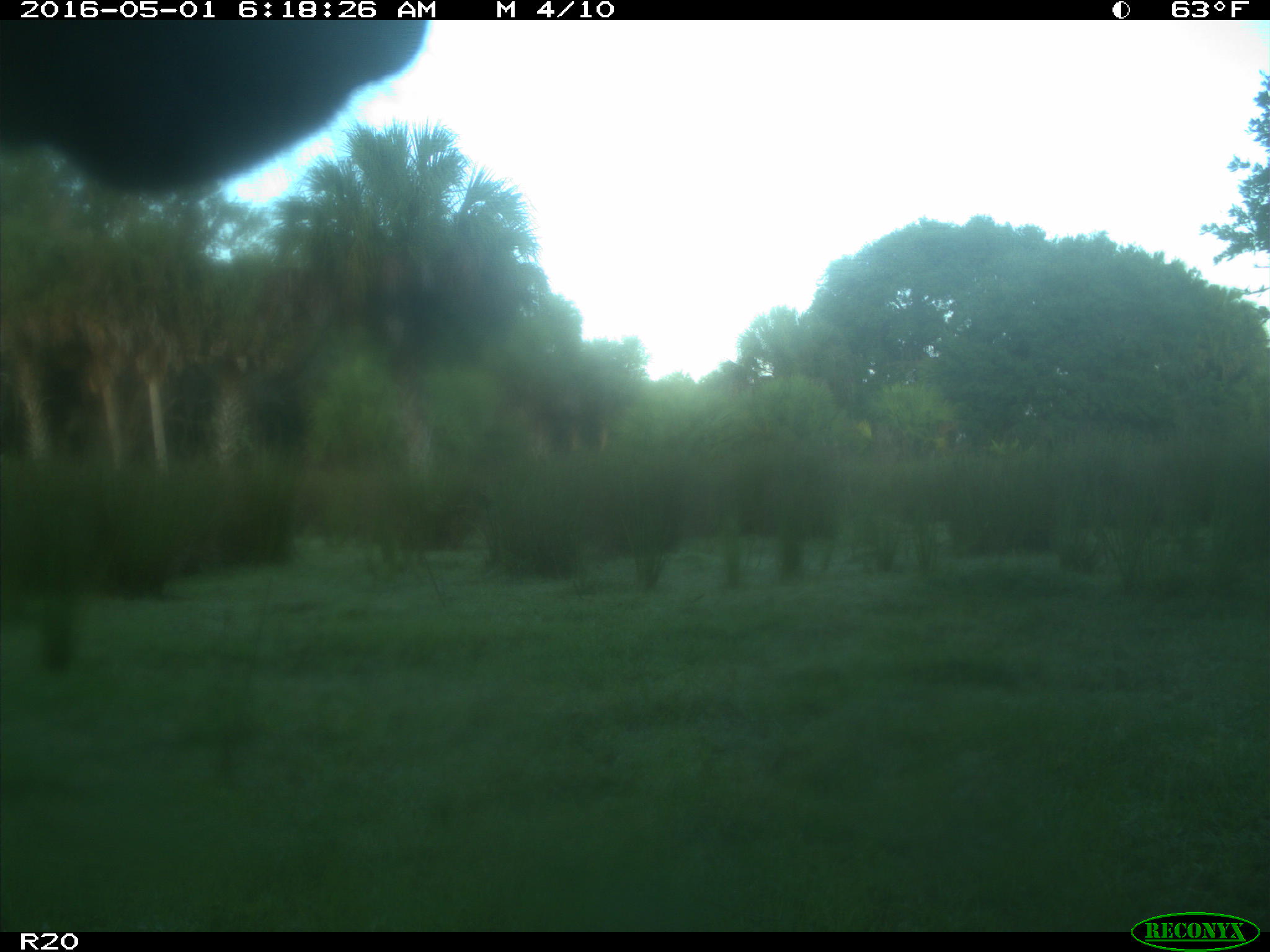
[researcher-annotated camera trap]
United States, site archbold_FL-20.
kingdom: Animalia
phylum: Chordata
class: Mammalia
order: Artiodactyla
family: Bovidae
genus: Bos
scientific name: Bos taurus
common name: domestic cow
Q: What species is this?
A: Bos taurus (domestic cow).